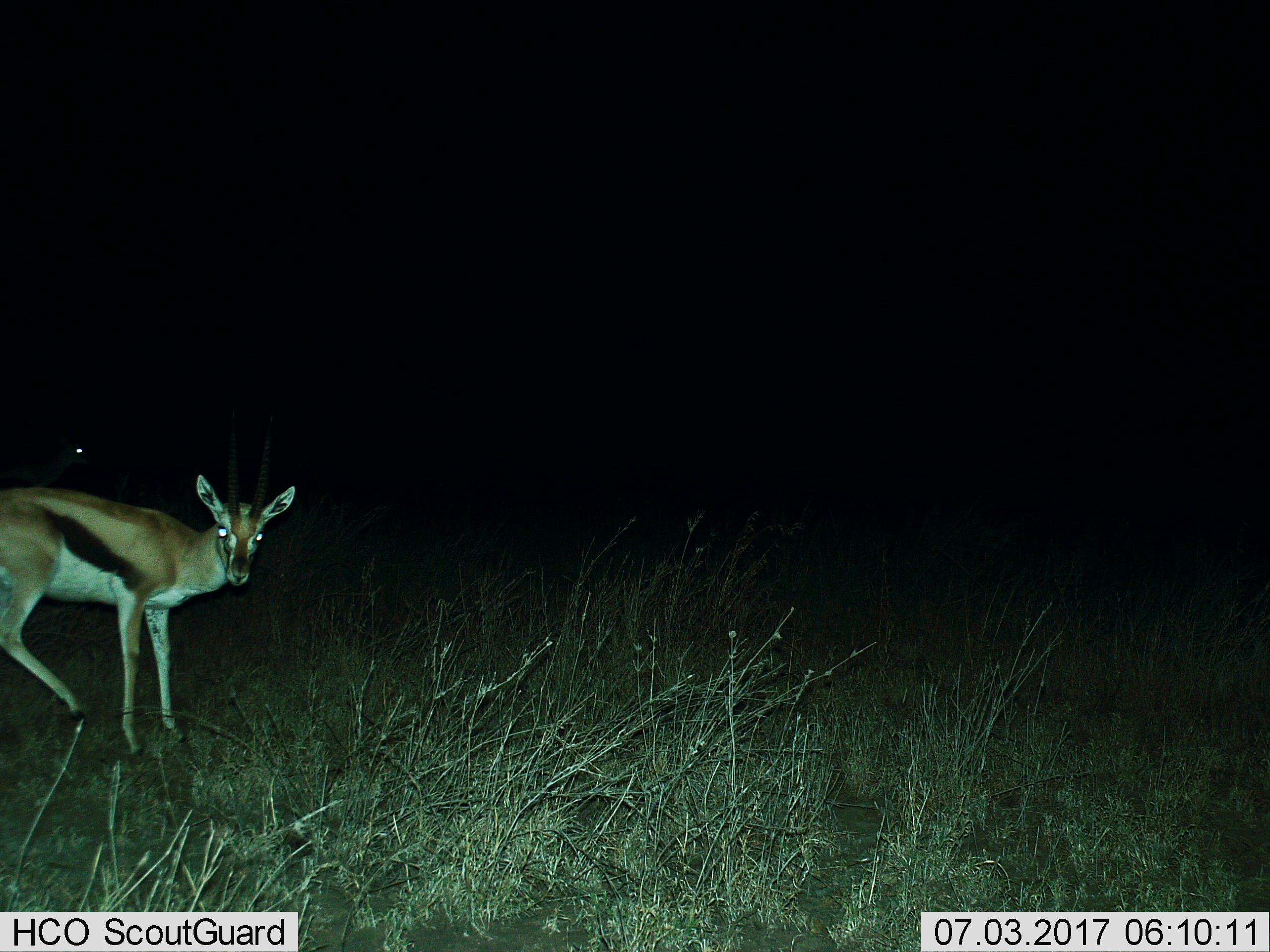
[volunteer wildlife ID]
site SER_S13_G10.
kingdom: Animalia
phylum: Chordata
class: Mammalia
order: Artiodactyla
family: Bovidae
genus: Eudorcas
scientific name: Eudorcas thomsonii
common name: thomson's gazelle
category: gazellethomsons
Gazellethomsons (thomson's gazelle) (Eudorcas thomsonii), count 1. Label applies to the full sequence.